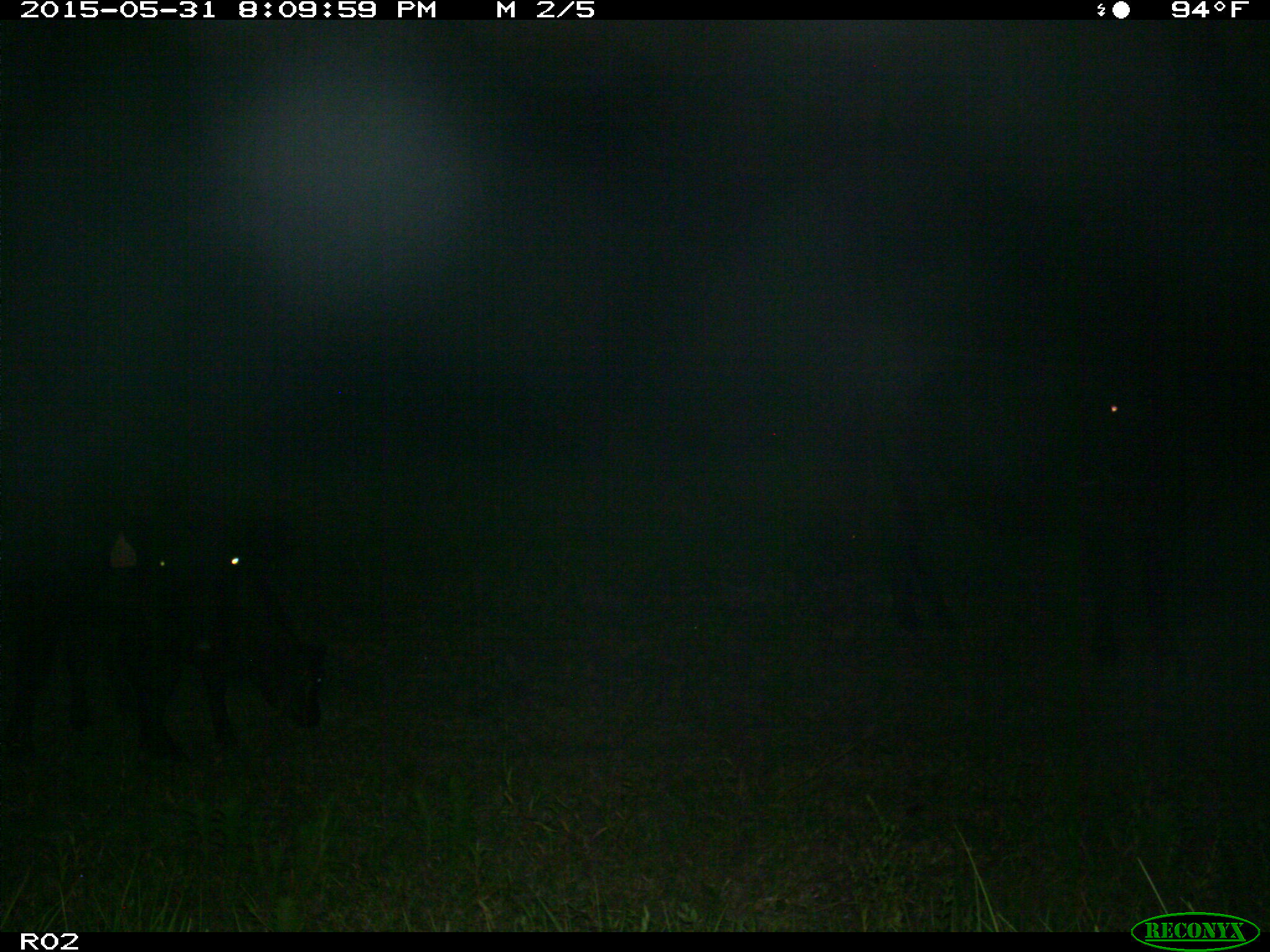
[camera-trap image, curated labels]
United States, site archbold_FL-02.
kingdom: Animalia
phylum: Chordata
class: Mammalia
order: Artiodactyla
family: Bovidae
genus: Bos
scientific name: Bos taurus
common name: domestic cow